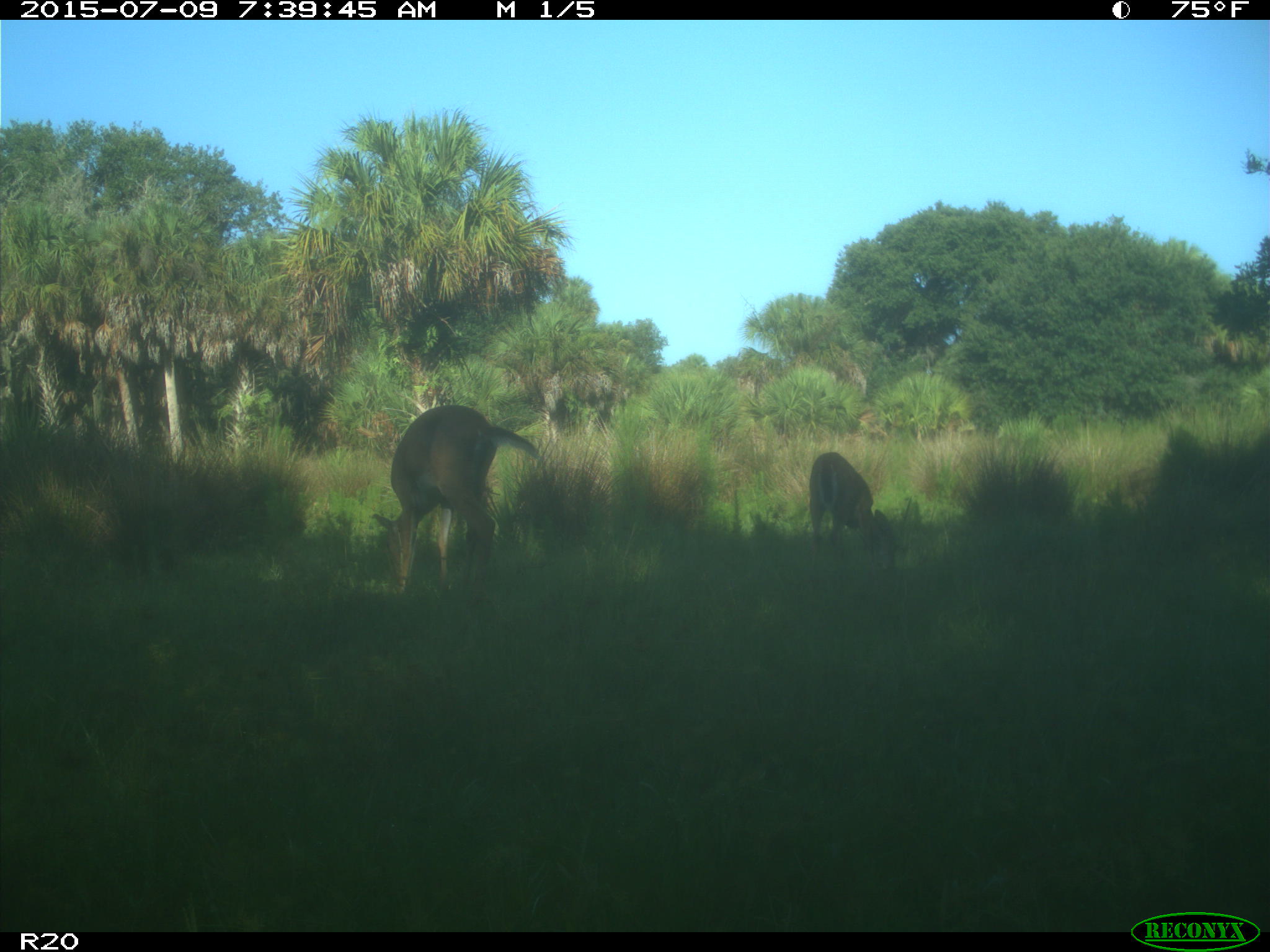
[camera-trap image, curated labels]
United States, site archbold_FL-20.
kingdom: Animalia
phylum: Chordata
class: Mammalia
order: Artiodactyla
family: Cervidae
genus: Odocoileus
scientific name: Odocoileus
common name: deer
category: unidentified deer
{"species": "unidentified deer (deer) (Odocoileus)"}